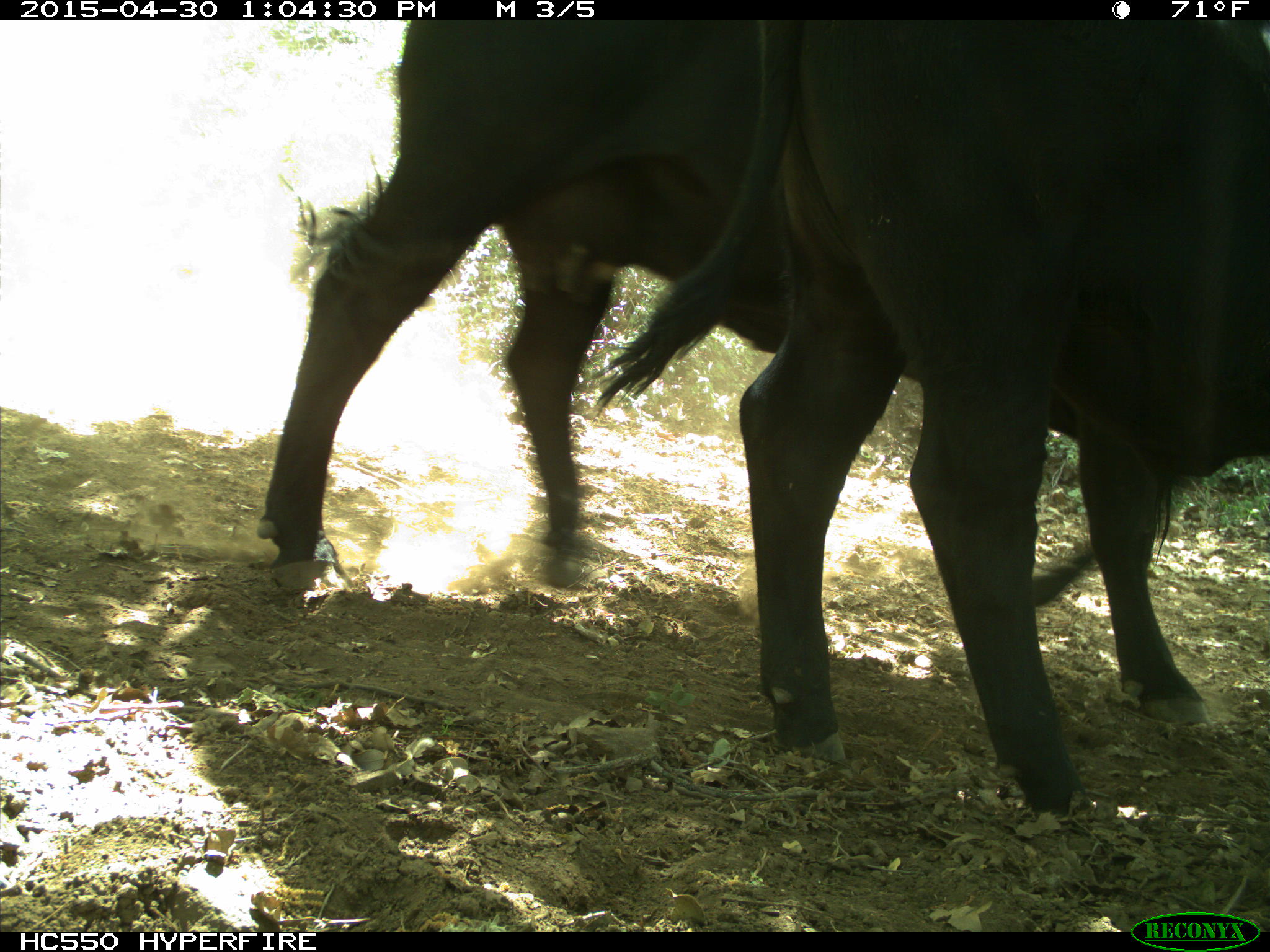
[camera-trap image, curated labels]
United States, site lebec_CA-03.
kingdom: Animalia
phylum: Chordata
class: Mammalia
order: Artiodactyla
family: Bovidae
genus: Bos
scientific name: Bos taurus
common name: domestic cow